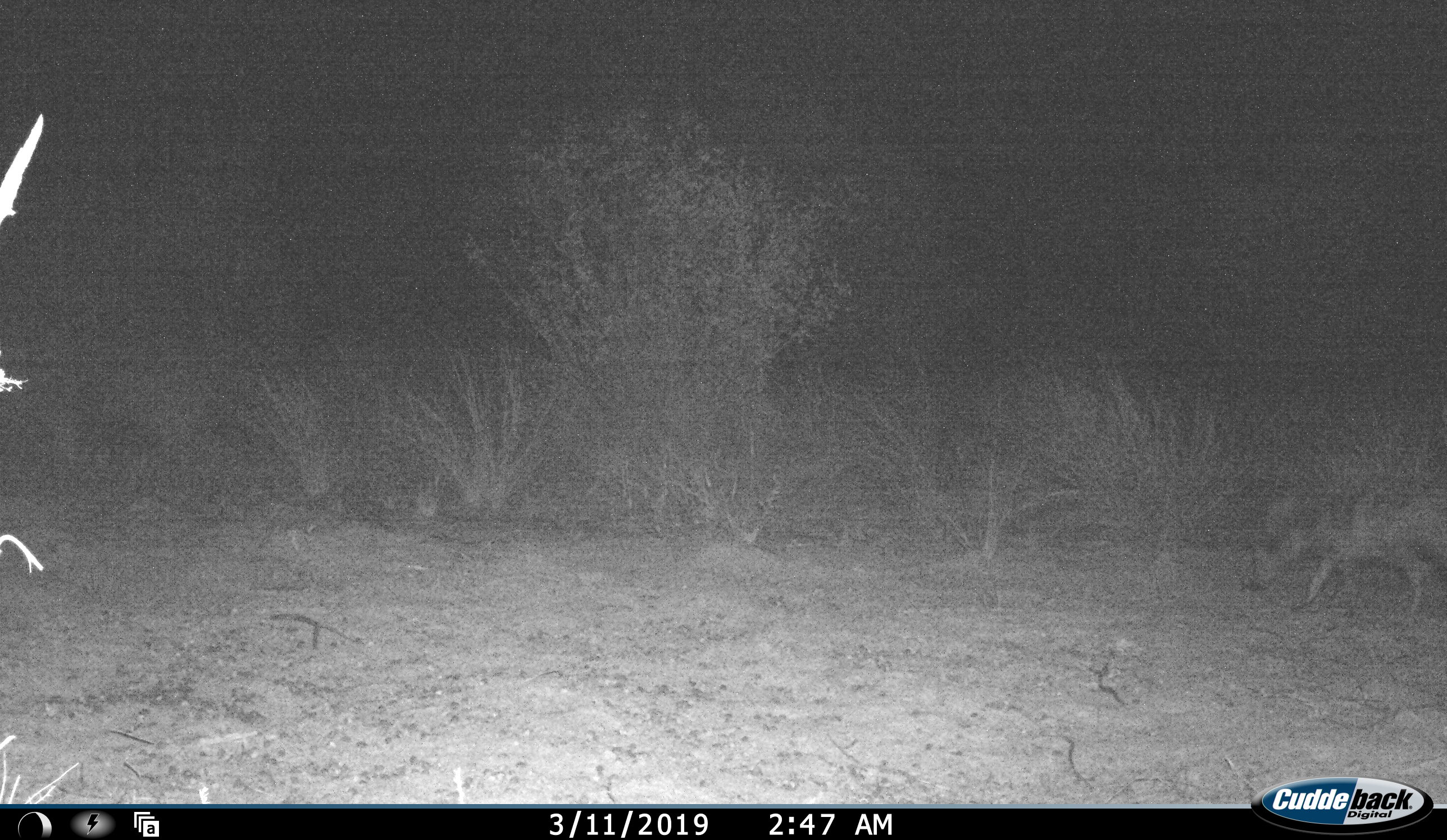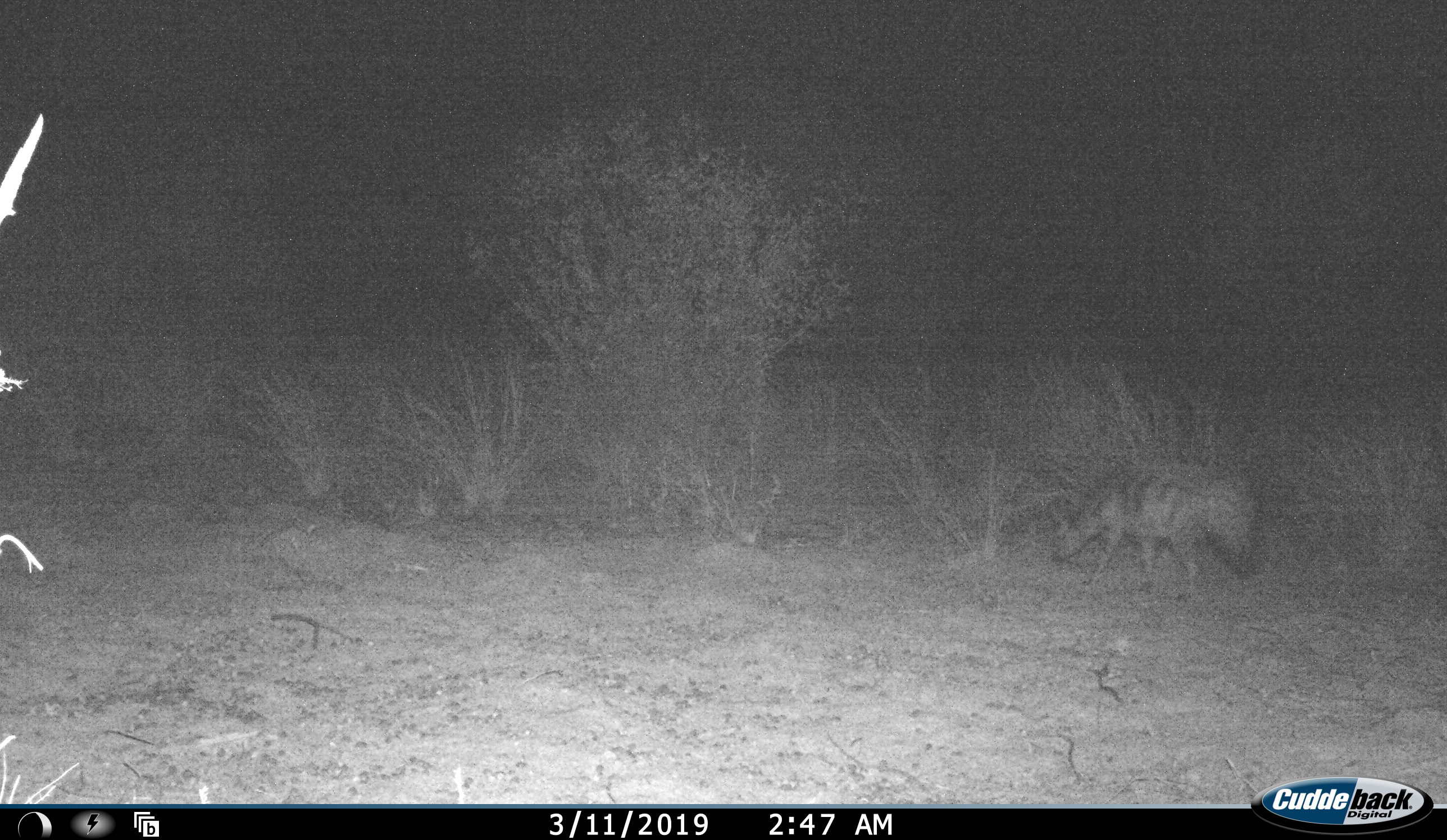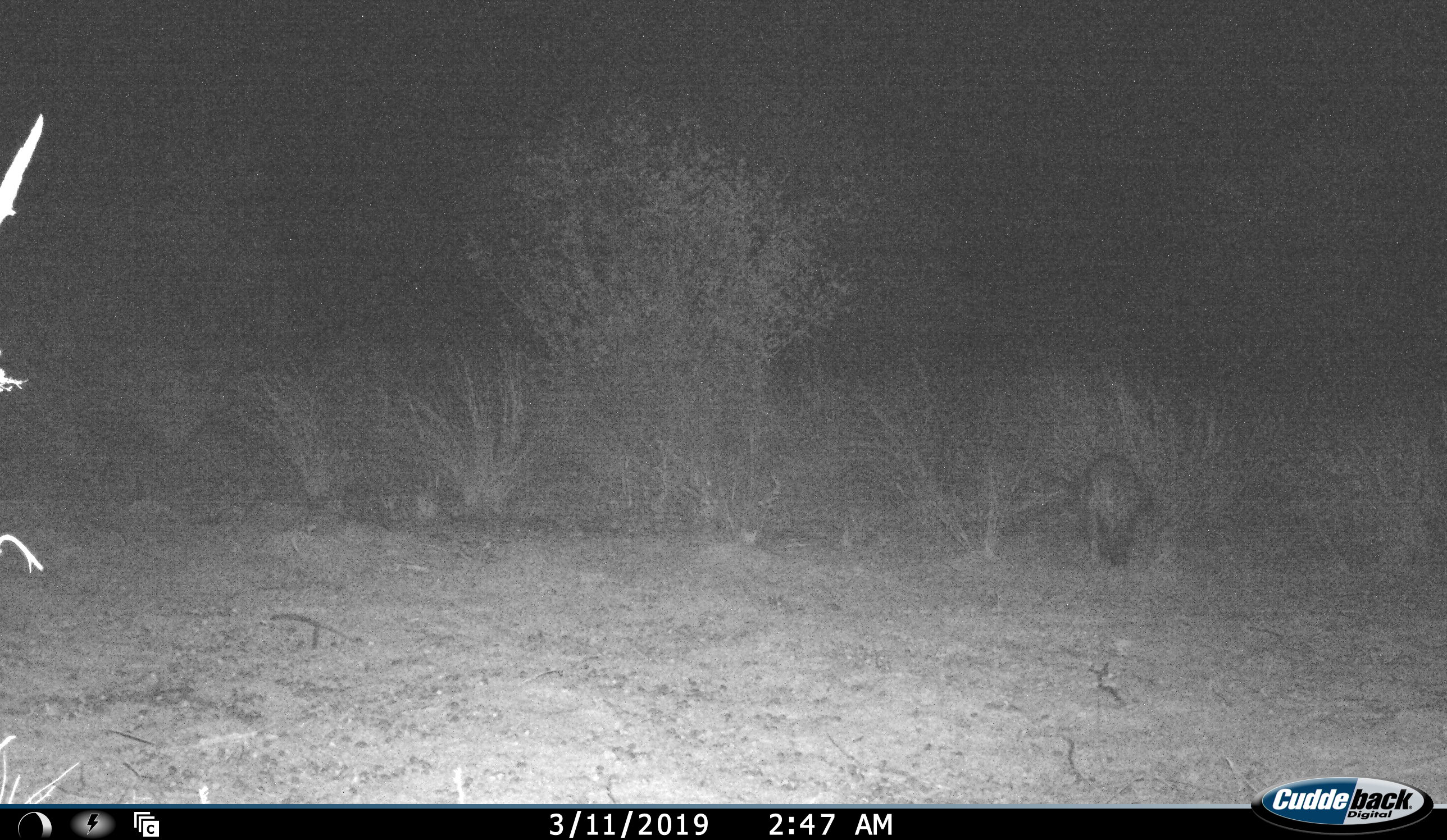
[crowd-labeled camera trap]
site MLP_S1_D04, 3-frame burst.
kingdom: Animalia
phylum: Chordata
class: Mammalia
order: Carnivora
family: Hyaenidae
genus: Proteles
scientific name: Proteles cristatus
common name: aardwolf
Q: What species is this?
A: Aardwolf (Proteles cristatus).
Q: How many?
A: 1.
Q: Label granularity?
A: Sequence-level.